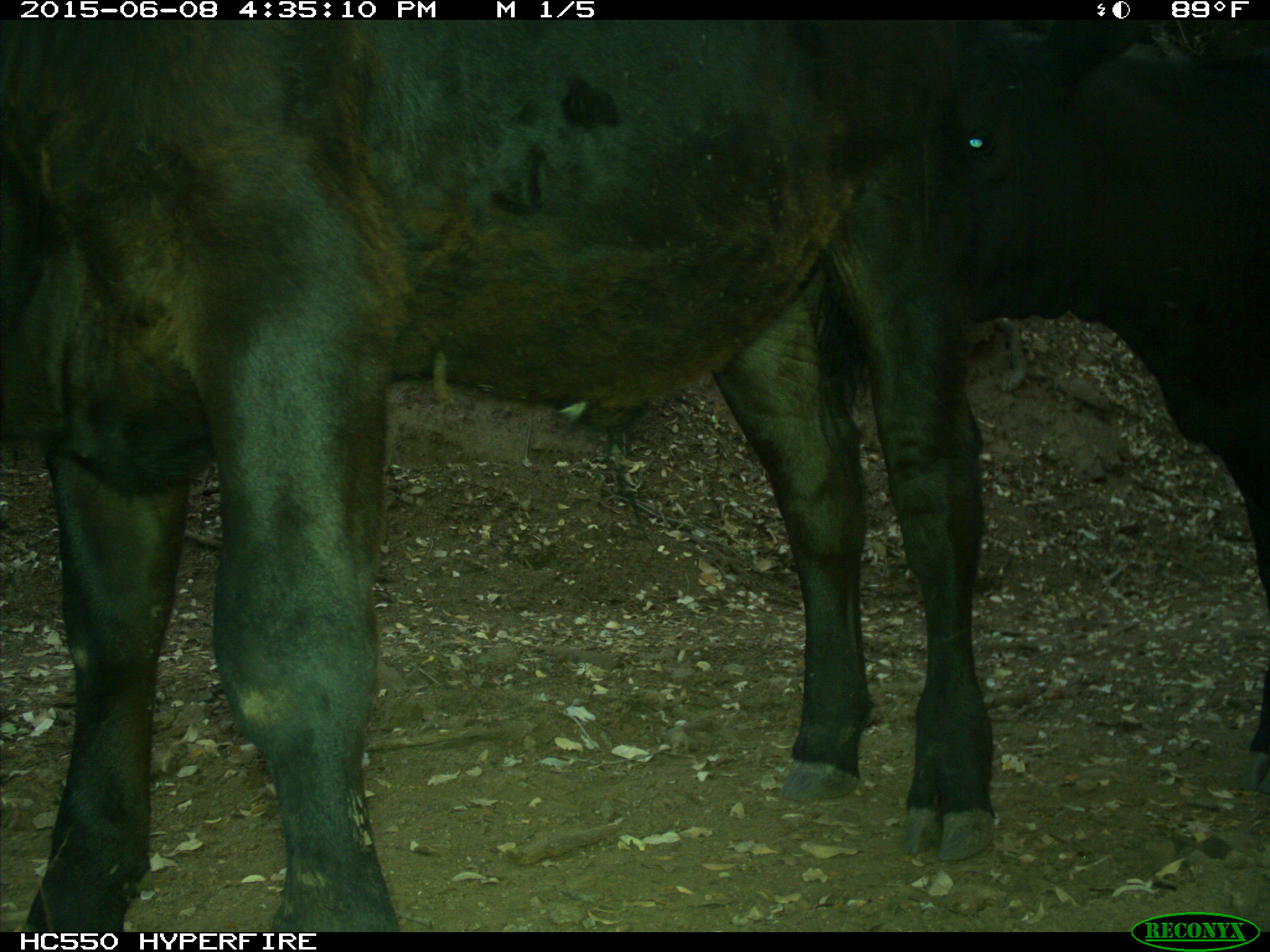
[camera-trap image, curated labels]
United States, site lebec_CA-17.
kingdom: Animalia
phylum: Chordata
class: Mammalia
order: Artiodactyla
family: Bovidae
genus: Bos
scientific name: Bos taurus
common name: domestic cow